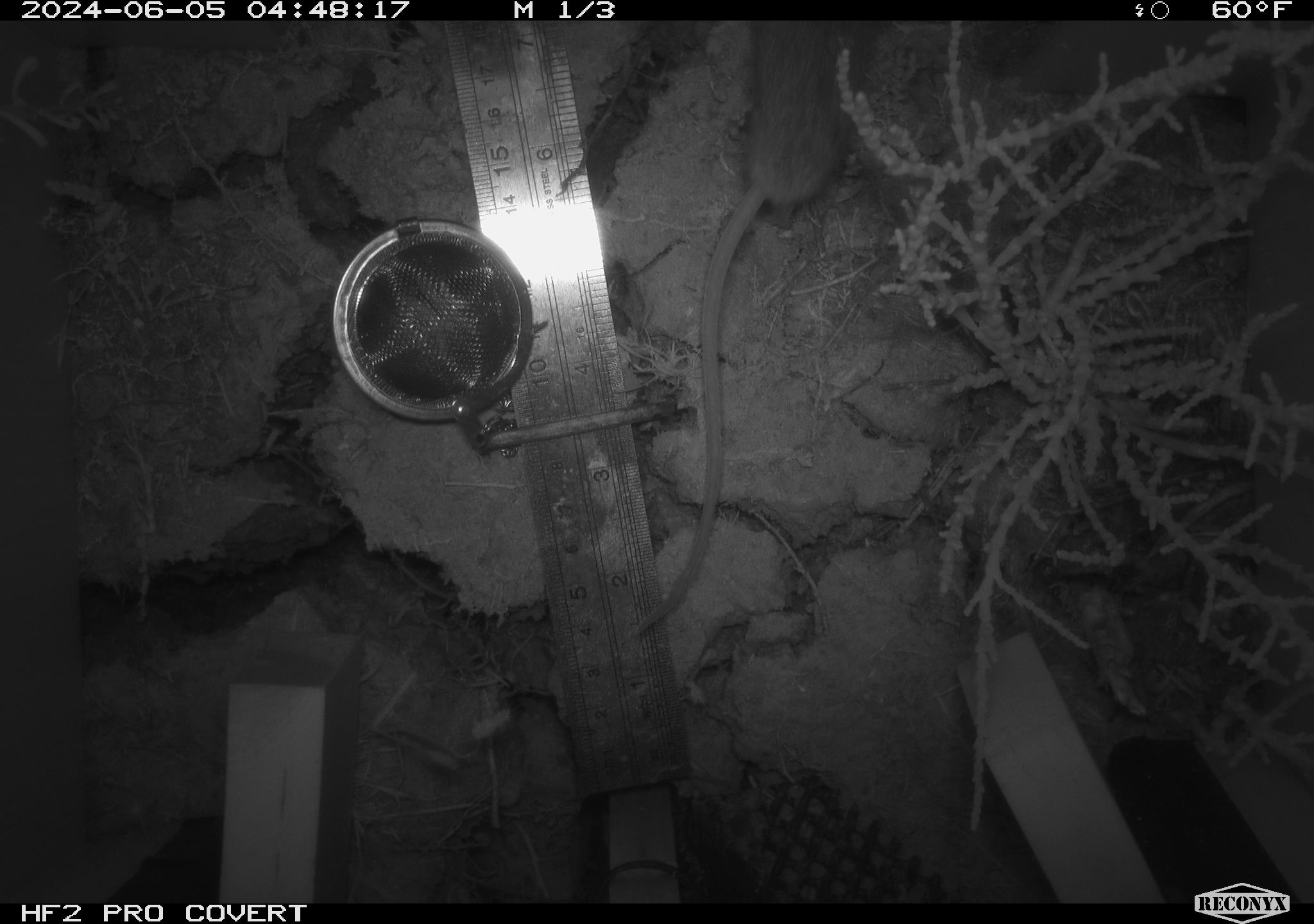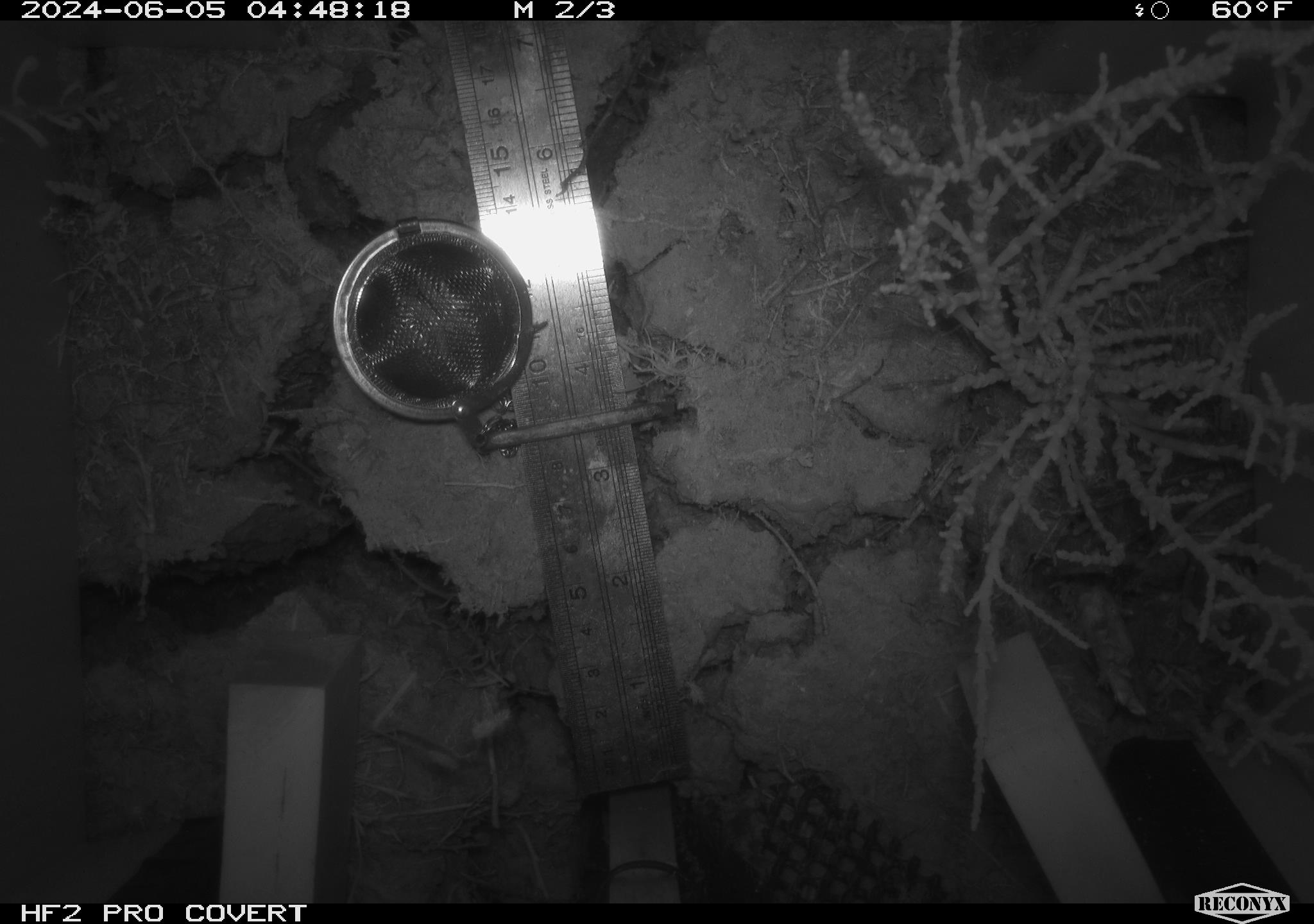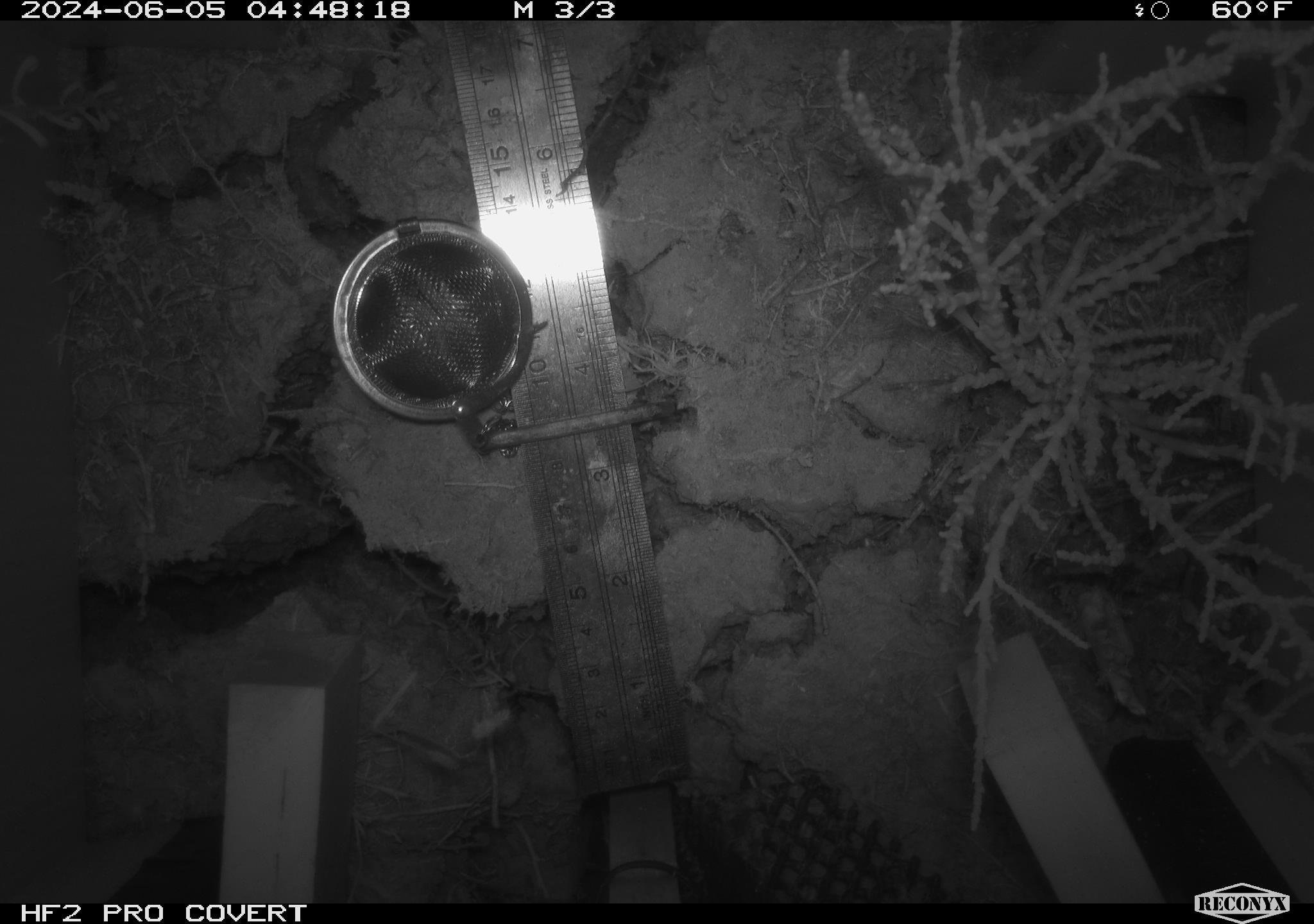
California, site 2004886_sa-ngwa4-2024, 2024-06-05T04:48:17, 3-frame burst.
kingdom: Animalia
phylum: Chordata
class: Mammalia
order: Rodentia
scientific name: Rodentia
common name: mouse species